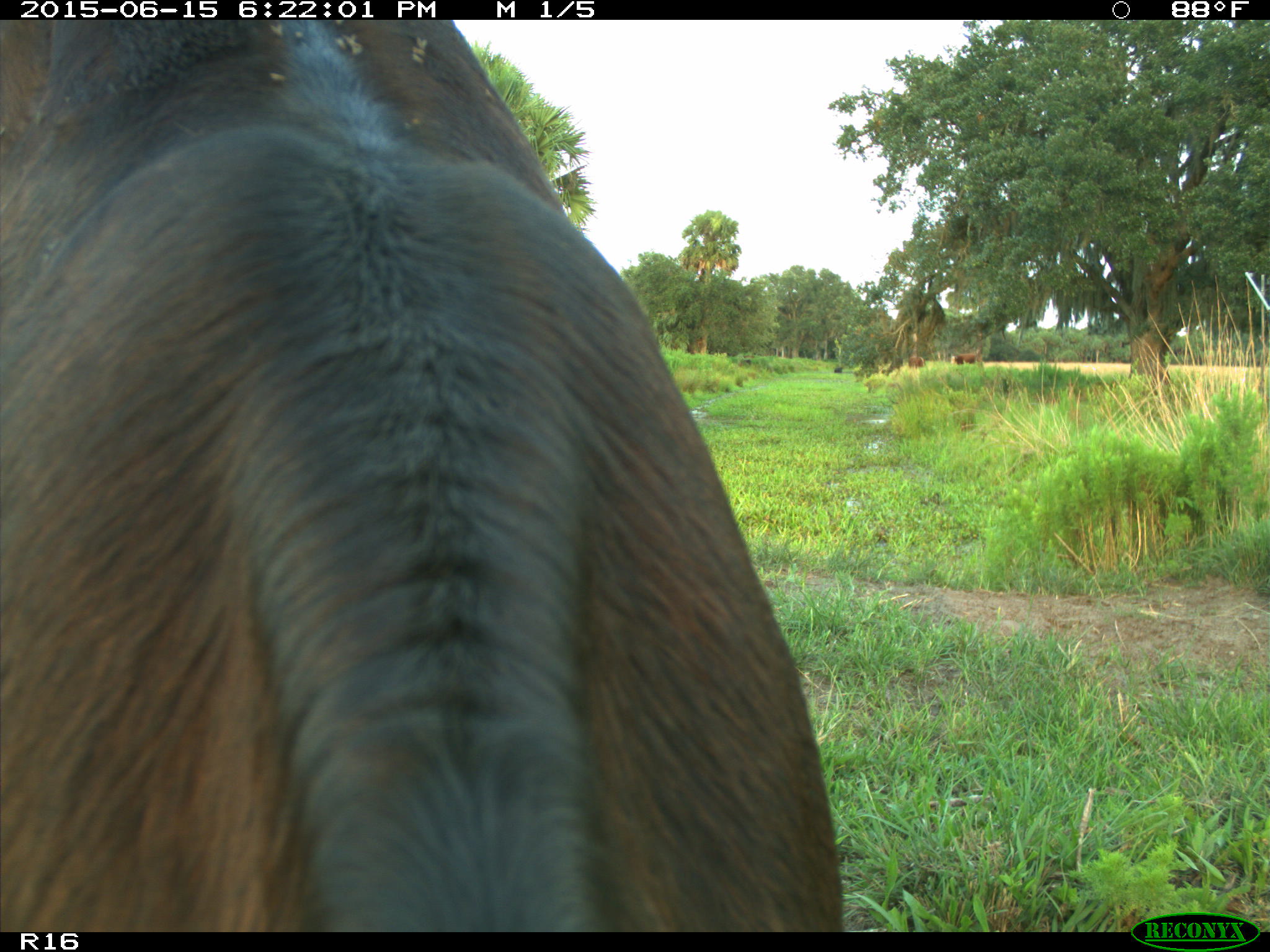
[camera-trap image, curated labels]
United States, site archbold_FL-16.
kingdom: Animalia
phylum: Chordata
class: Mammalia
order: Artiodactyla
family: Bovidae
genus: Bos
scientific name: Bos taurus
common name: domestic cow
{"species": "Bos taurus (domestic cow)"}